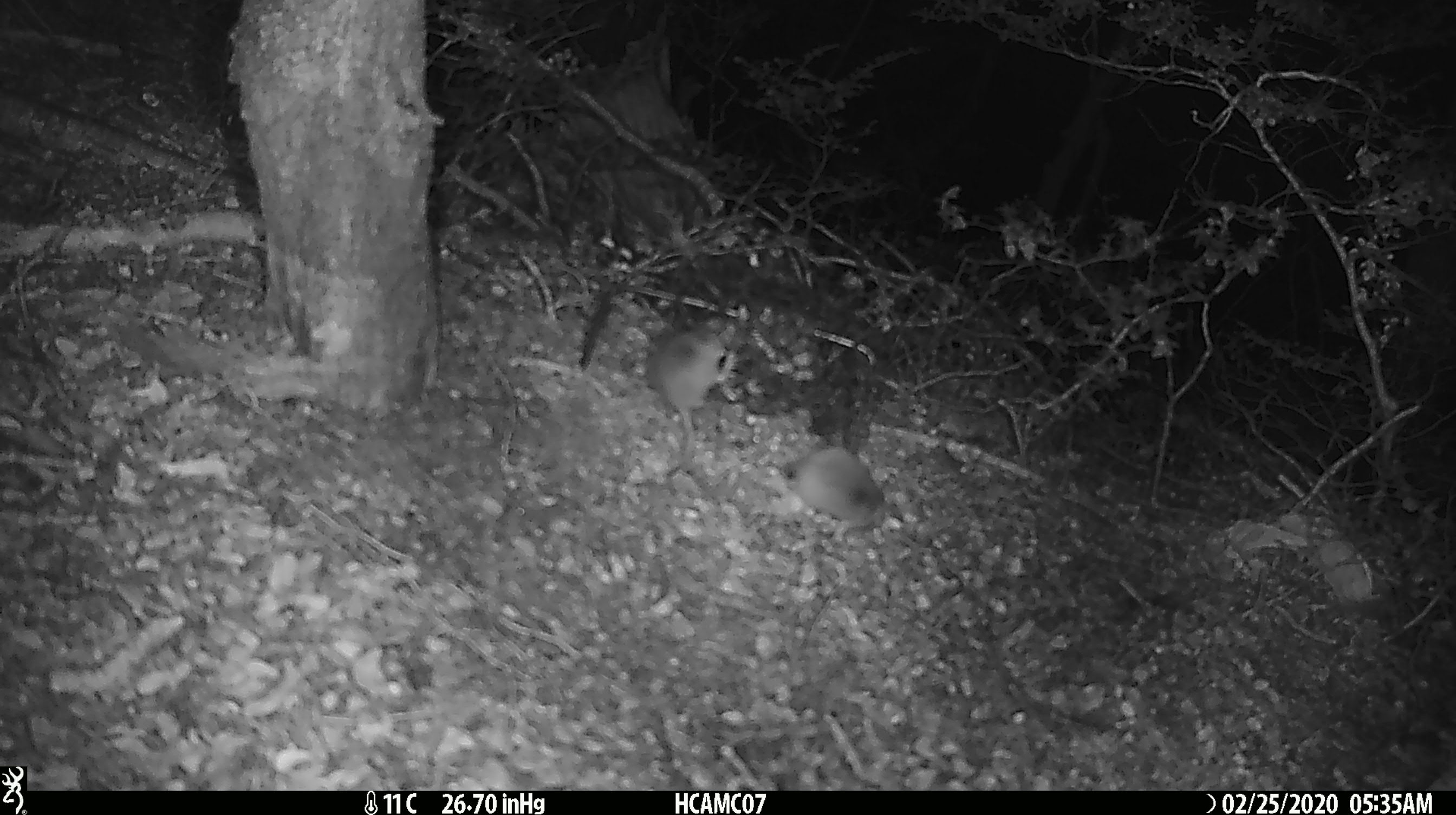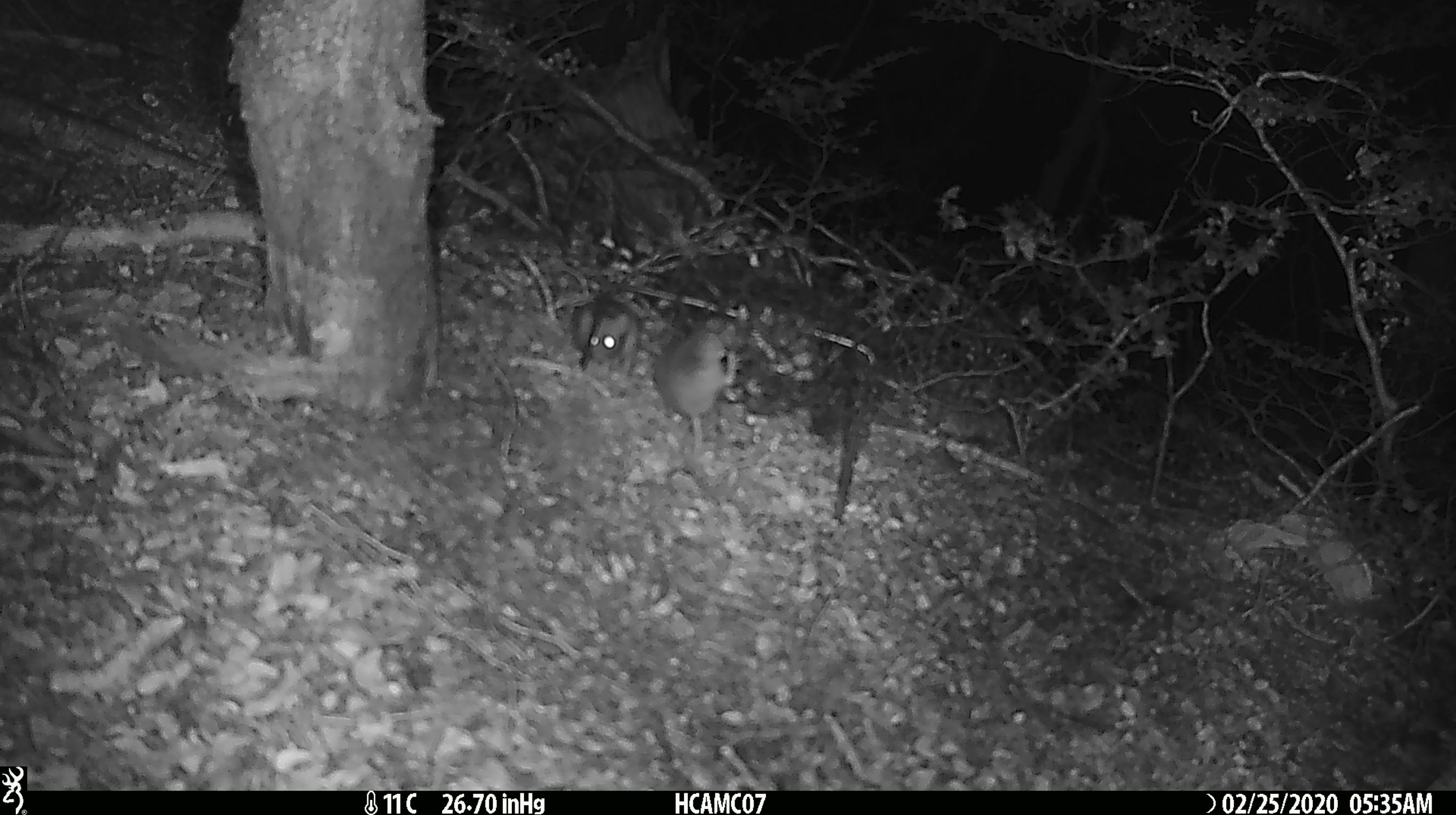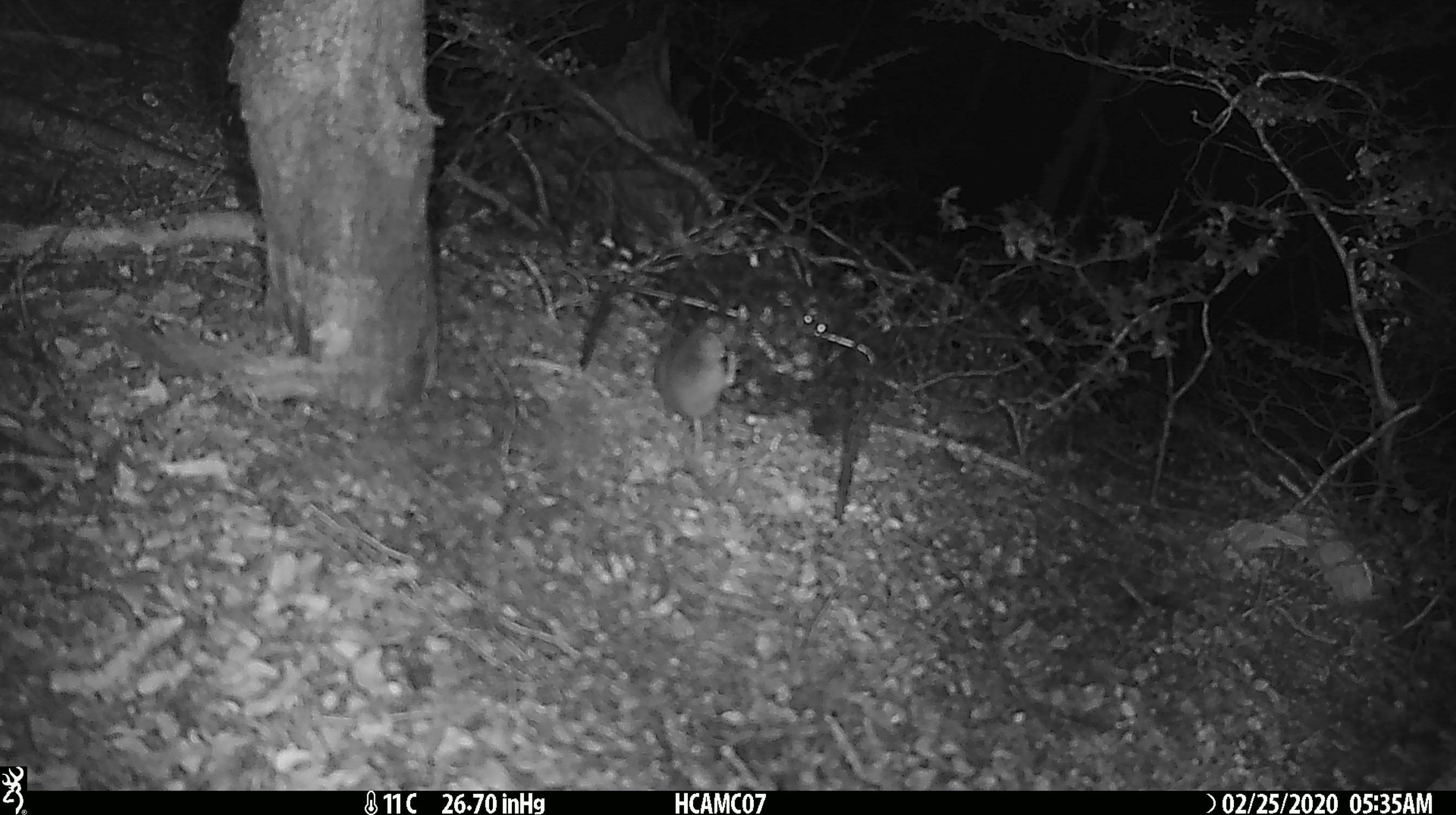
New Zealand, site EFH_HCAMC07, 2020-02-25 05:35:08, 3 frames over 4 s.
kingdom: Animalia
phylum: Chordata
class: Mammalia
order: Rodentia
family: Muridae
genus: Mus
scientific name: Mus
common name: mouse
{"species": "mouse (Mus)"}